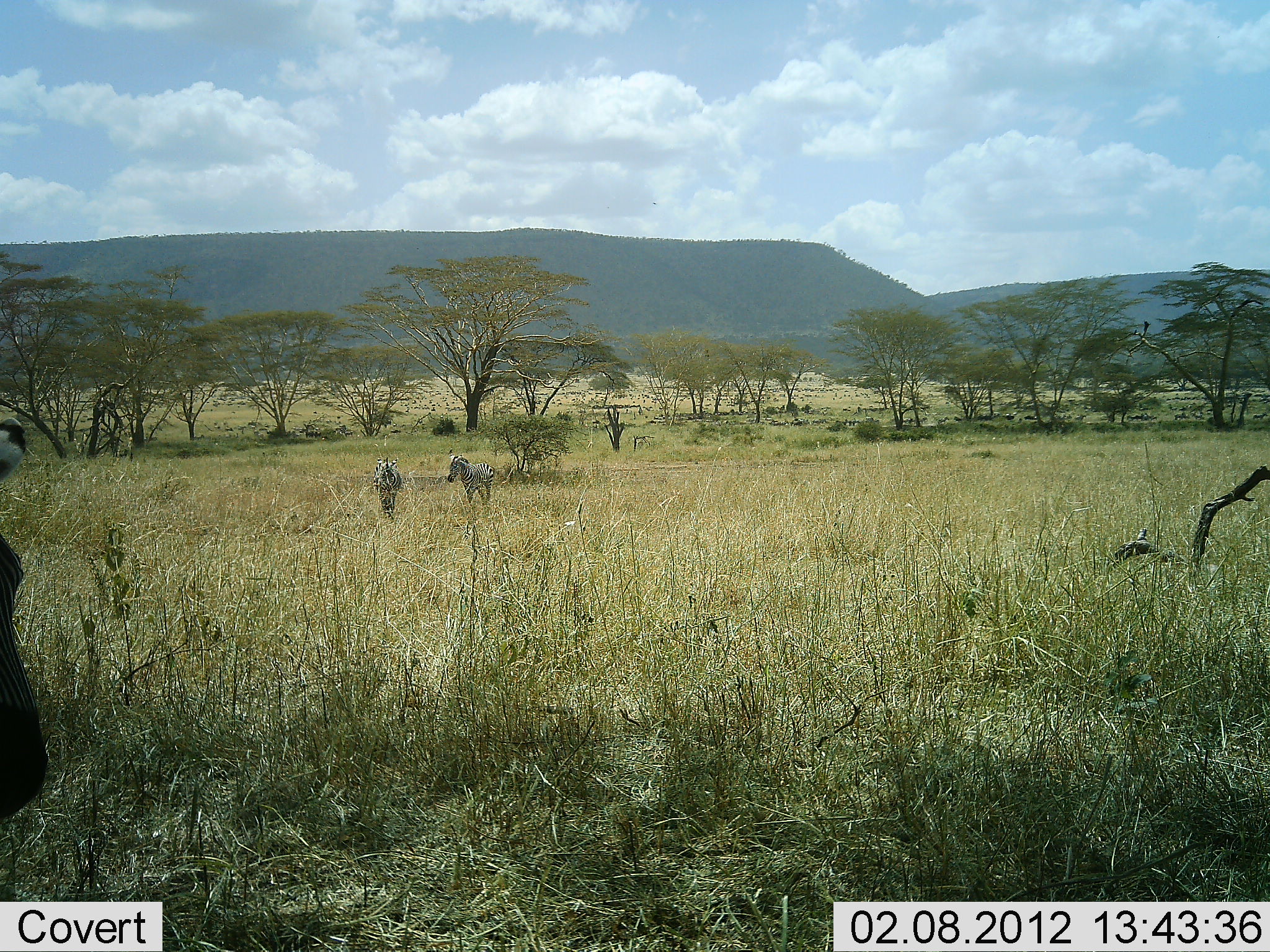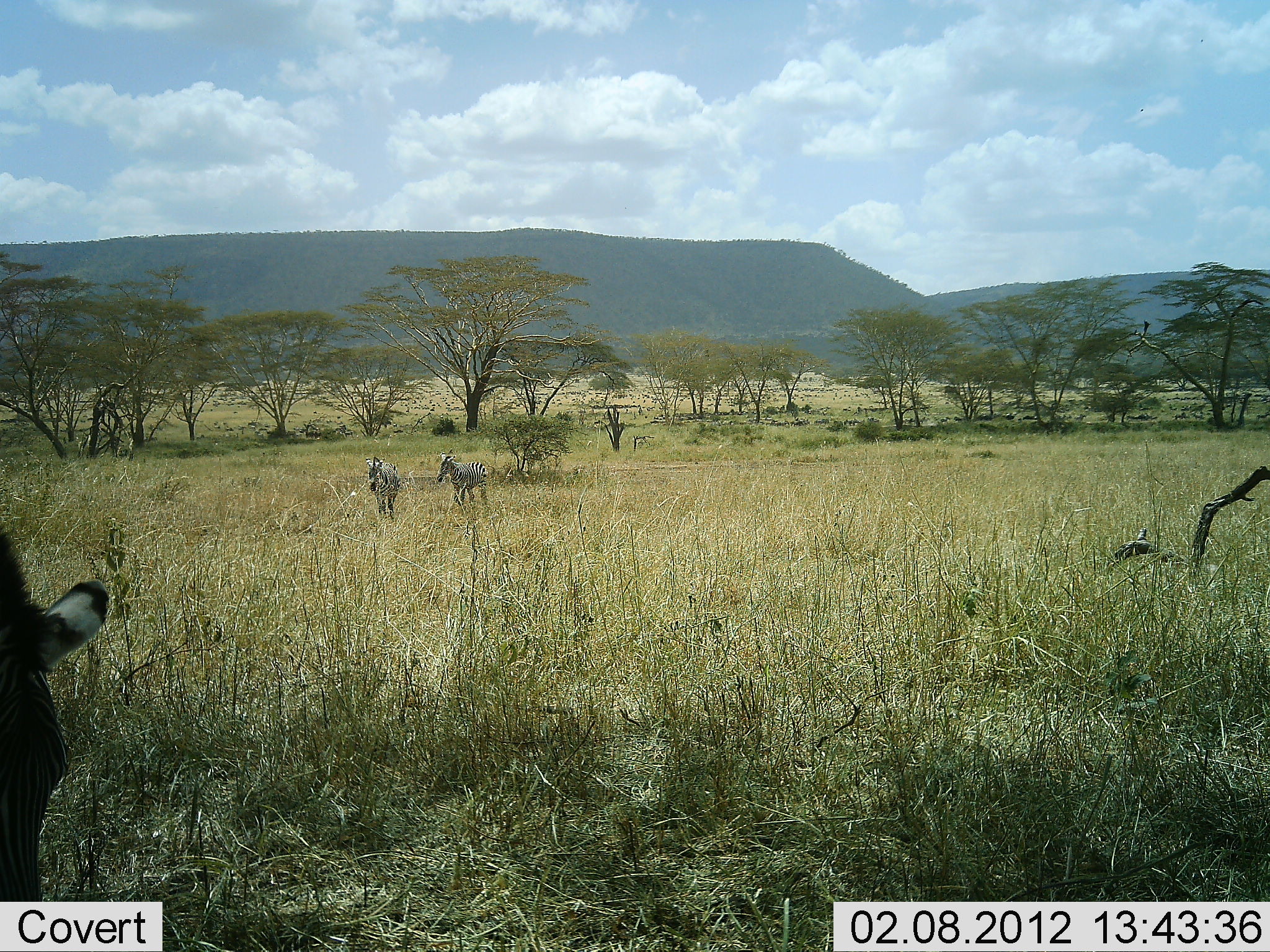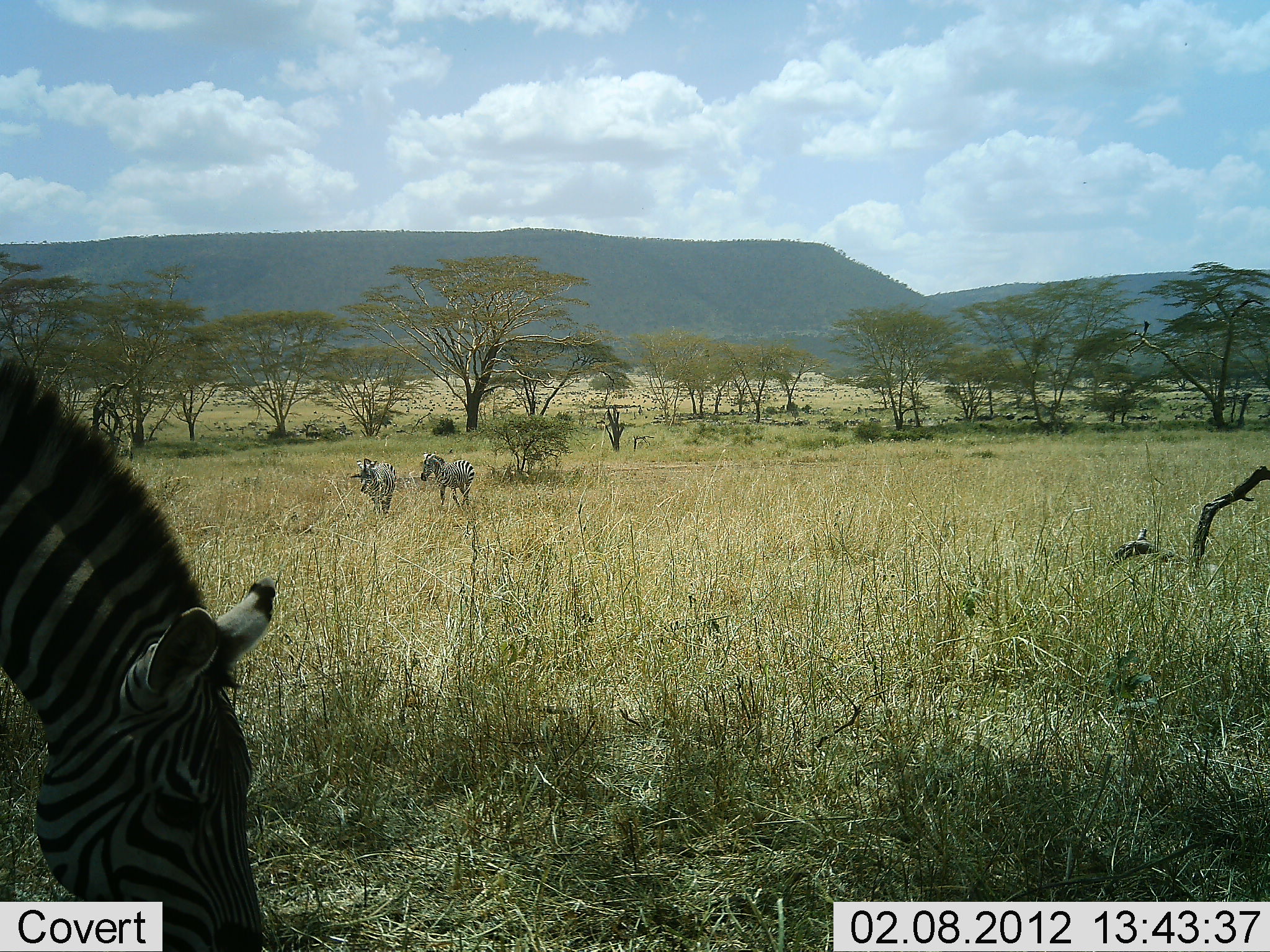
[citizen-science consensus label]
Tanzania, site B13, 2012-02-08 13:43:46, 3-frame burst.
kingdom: Animalia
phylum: Chordata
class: Mammalia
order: Perissodactyla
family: Equidae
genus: Equus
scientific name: Equus quagga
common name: plains zebra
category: zebra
Zebra (plains zebra) (Equus quagga), count 3. Behavior (volunteer vote fractions): standing 19%, resting 4%, moving 92%, interacting 0%. Young present (vote fraction): 0%. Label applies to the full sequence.